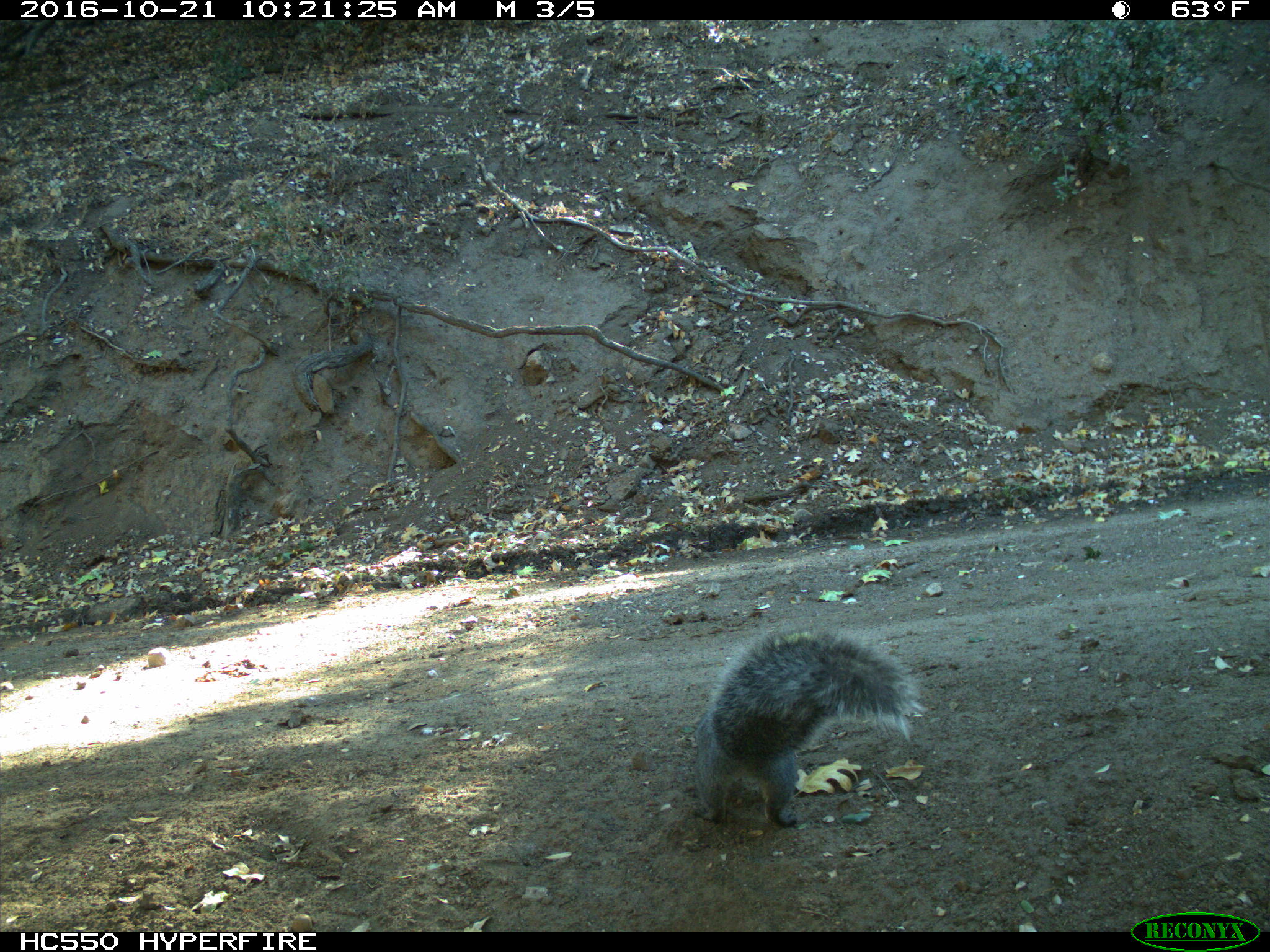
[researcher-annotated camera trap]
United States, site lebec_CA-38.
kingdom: Animalia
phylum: Chordata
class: Mammalia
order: Rodentia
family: Sciuridae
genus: Sciurus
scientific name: Sciurus carolinensis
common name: eastern gray squirrel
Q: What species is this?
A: Sciurus carolinensis (eastern gray squirrel).